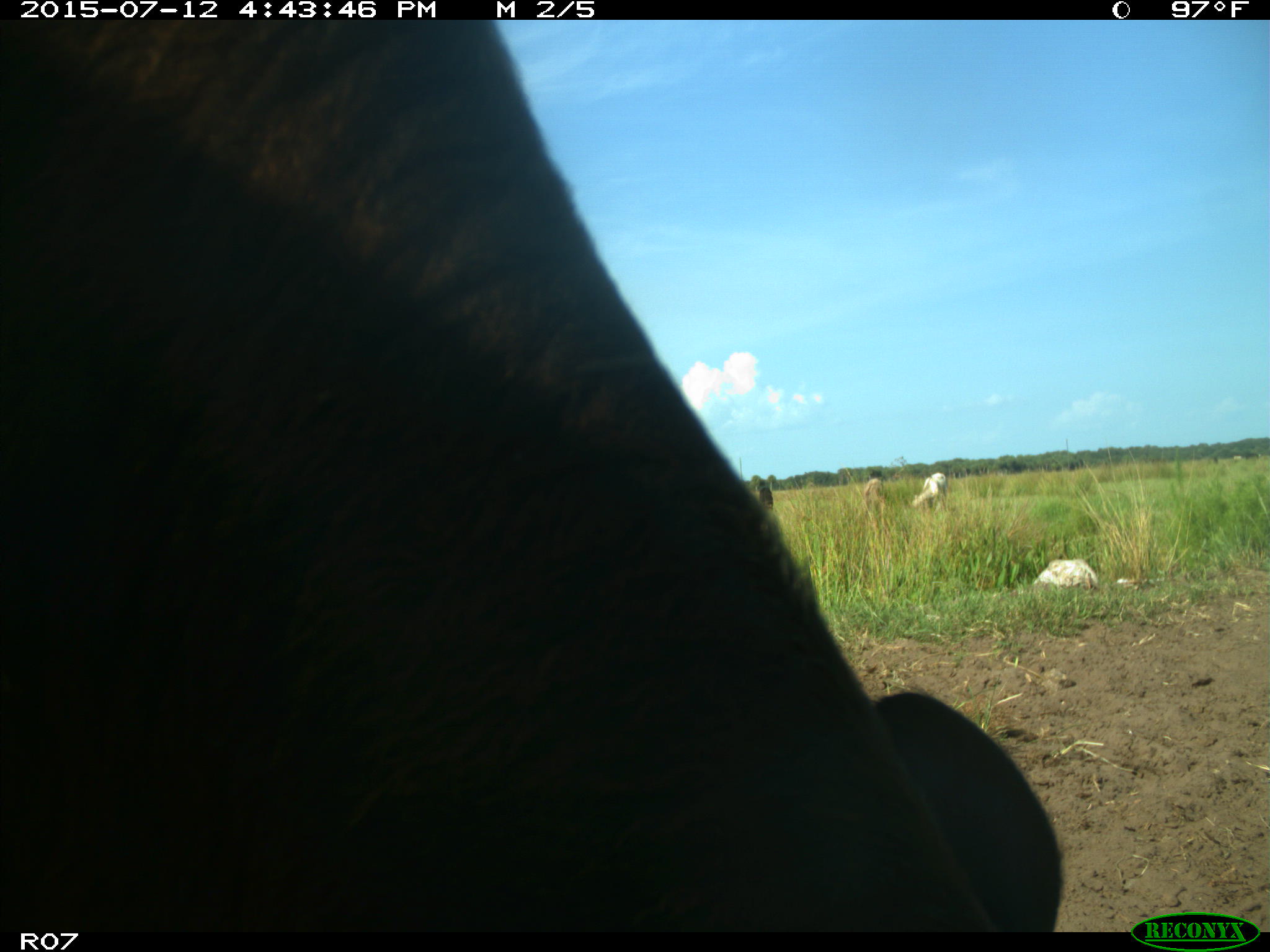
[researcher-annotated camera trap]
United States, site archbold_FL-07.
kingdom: Animalia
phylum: Chordata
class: Mammalia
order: Artiodactyla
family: Bovidae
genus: Bos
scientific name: Bos taurus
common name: domestic cow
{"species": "Bos taurus (domestic cow)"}